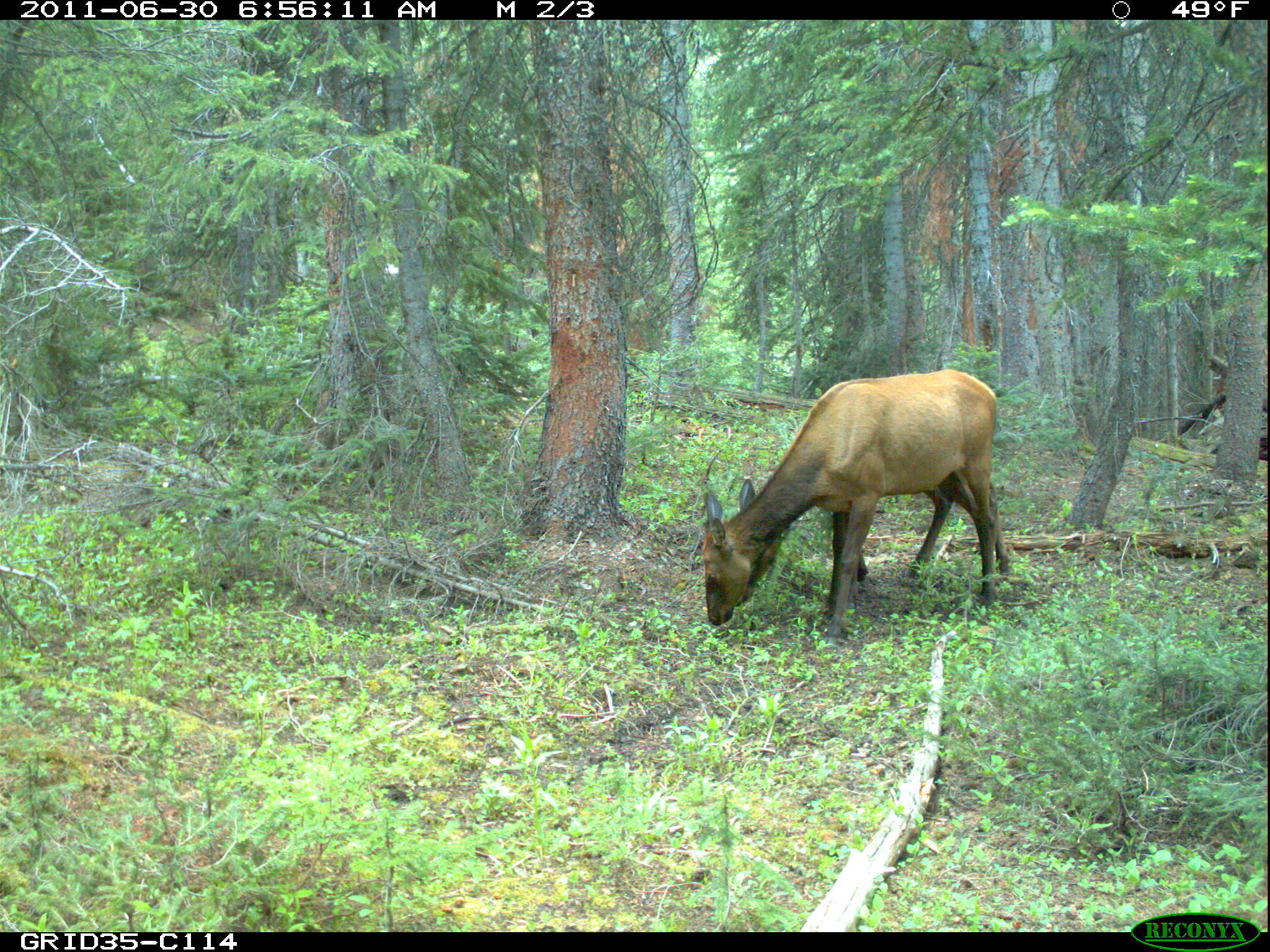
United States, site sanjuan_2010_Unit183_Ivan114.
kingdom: Animalia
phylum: Chordata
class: Mammalia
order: Artiodactyla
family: Cervidae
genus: Cervus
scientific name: Cervus elaphus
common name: red deer